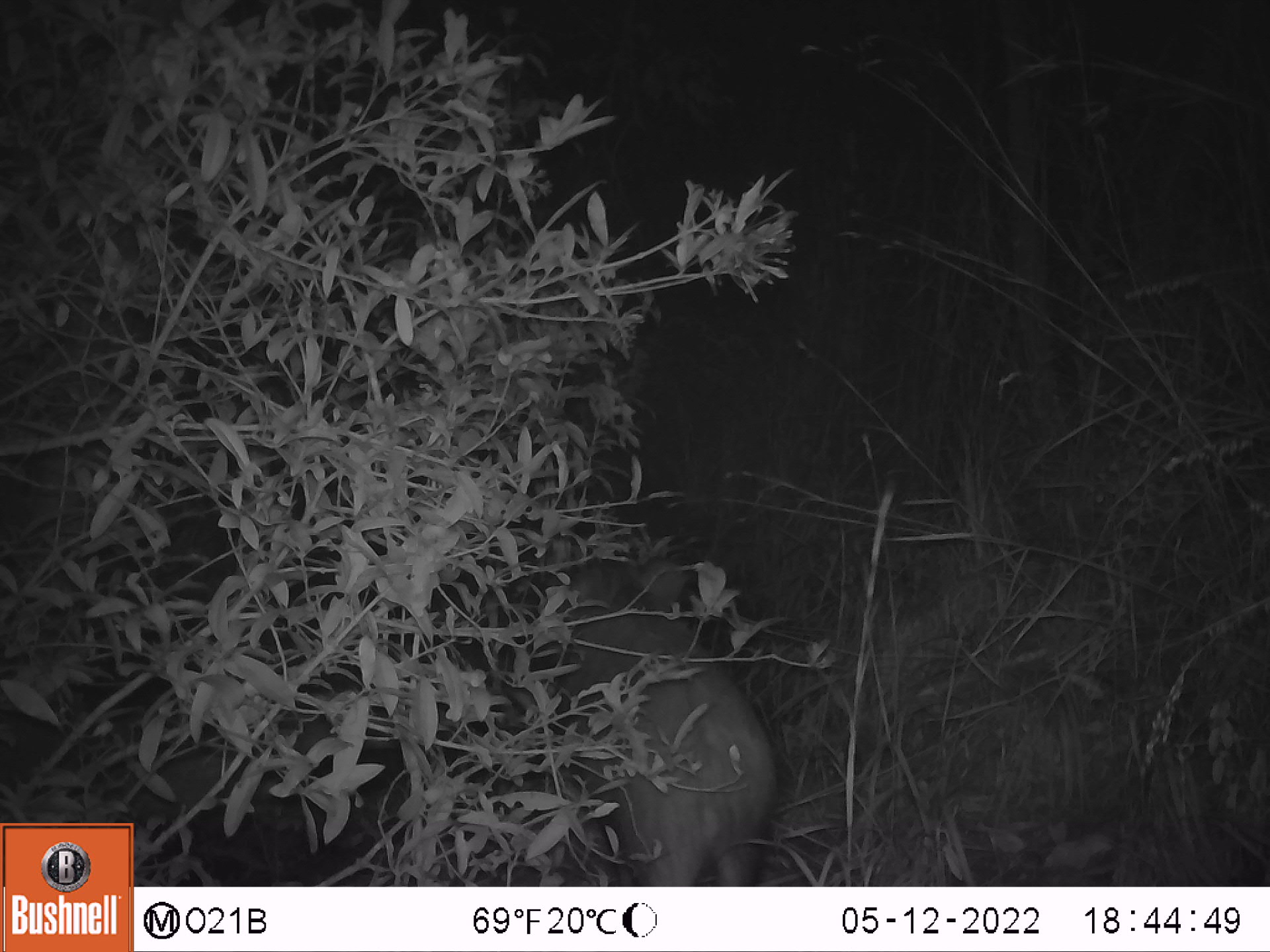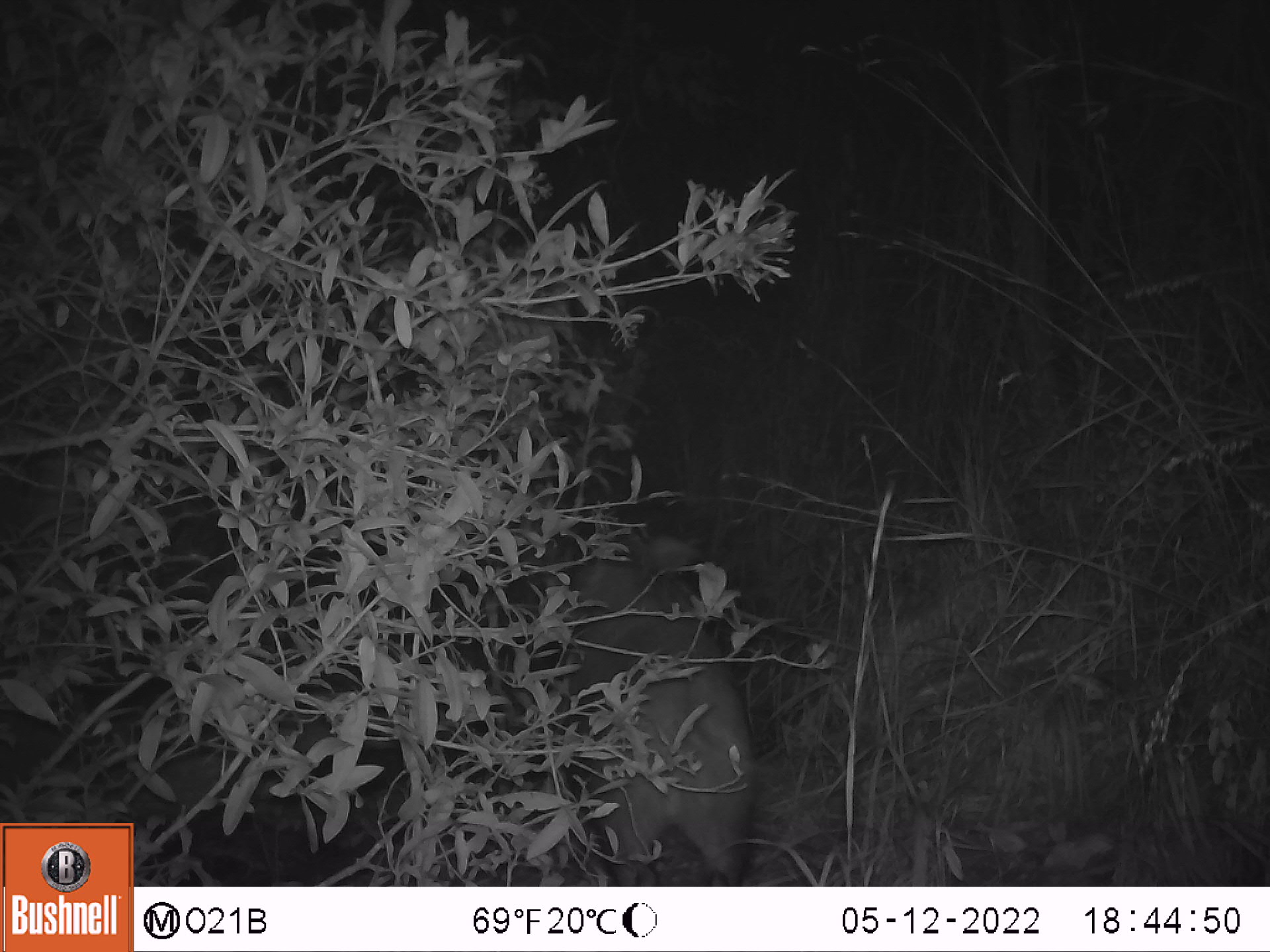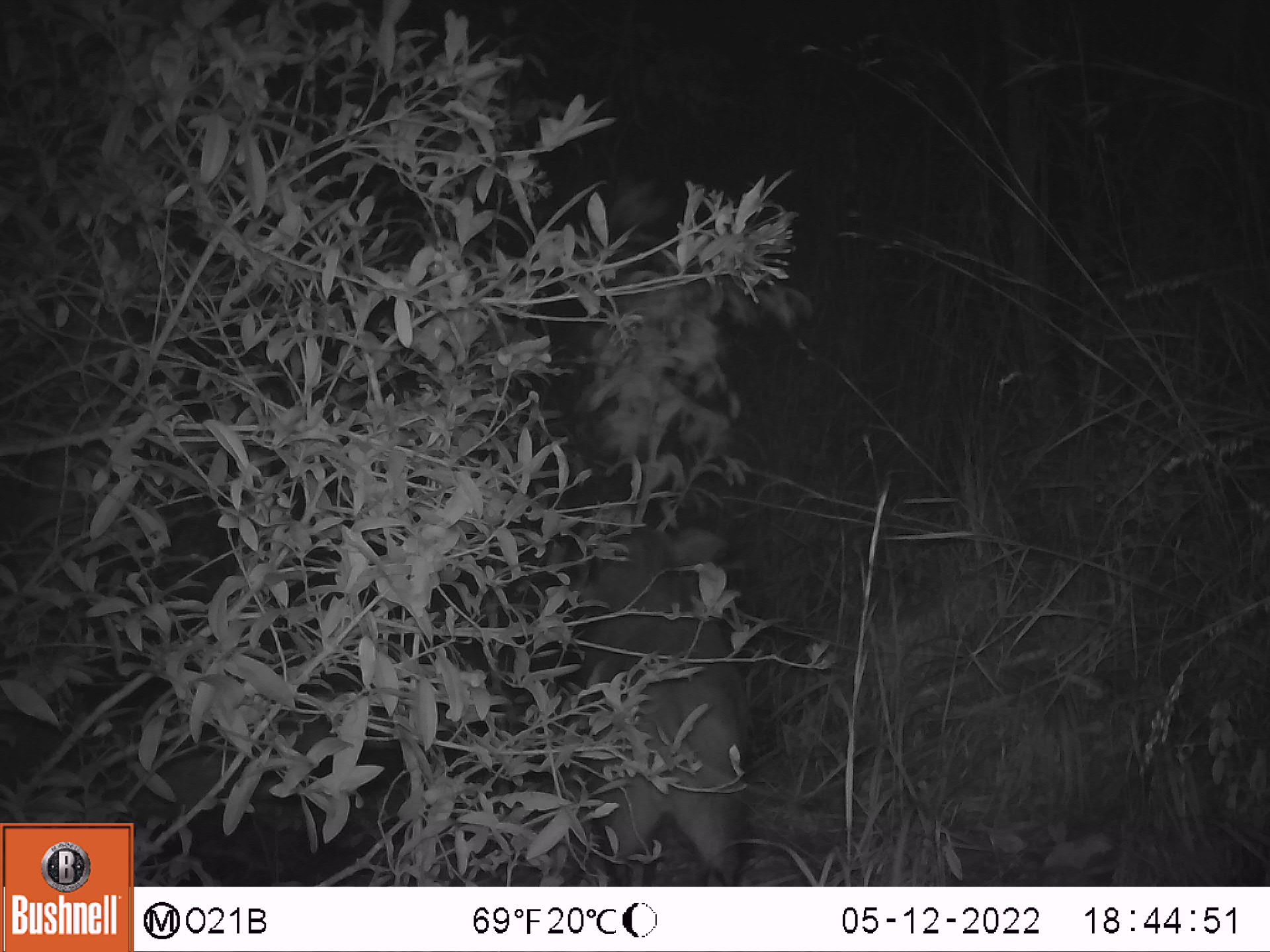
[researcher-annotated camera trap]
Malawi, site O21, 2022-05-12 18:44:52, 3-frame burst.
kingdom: Animalia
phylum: Chordata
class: Mammalia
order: Artiodactyla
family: Suidae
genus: Potamochoerus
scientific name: Potamochoerus larvatus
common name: bushpig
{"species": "bushpig (Potamochoerus larvatus)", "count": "1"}